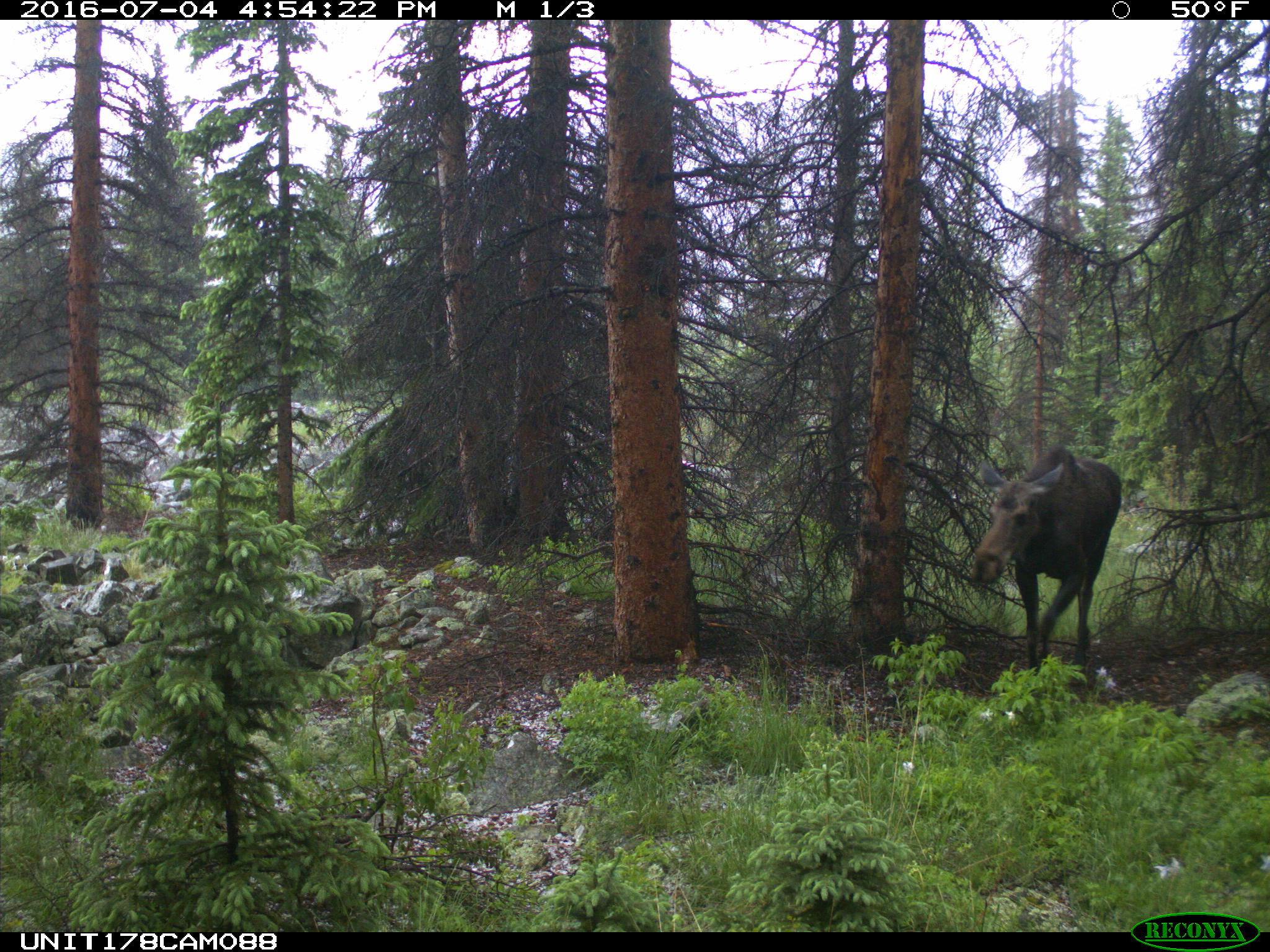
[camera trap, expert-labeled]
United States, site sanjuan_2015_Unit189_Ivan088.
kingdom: Animalia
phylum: Chordata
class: Mammalia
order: Artiodactyla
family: Cervidae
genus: Alces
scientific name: Alces alces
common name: moose